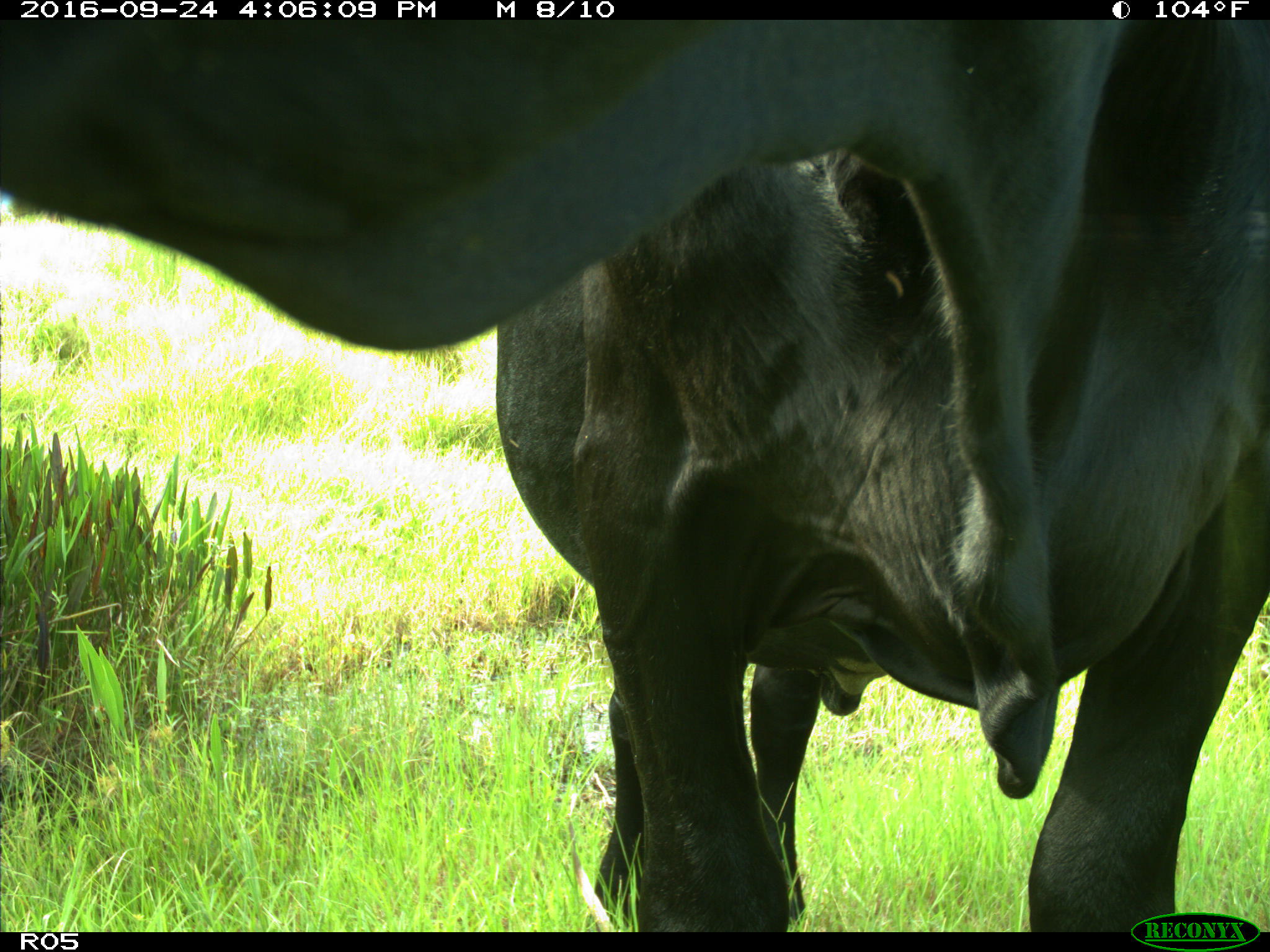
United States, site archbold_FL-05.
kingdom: Animalia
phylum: Chordata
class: Mammalia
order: Artiodactyla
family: Bovidae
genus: Bos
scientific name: Bos taurus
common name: domestic cow